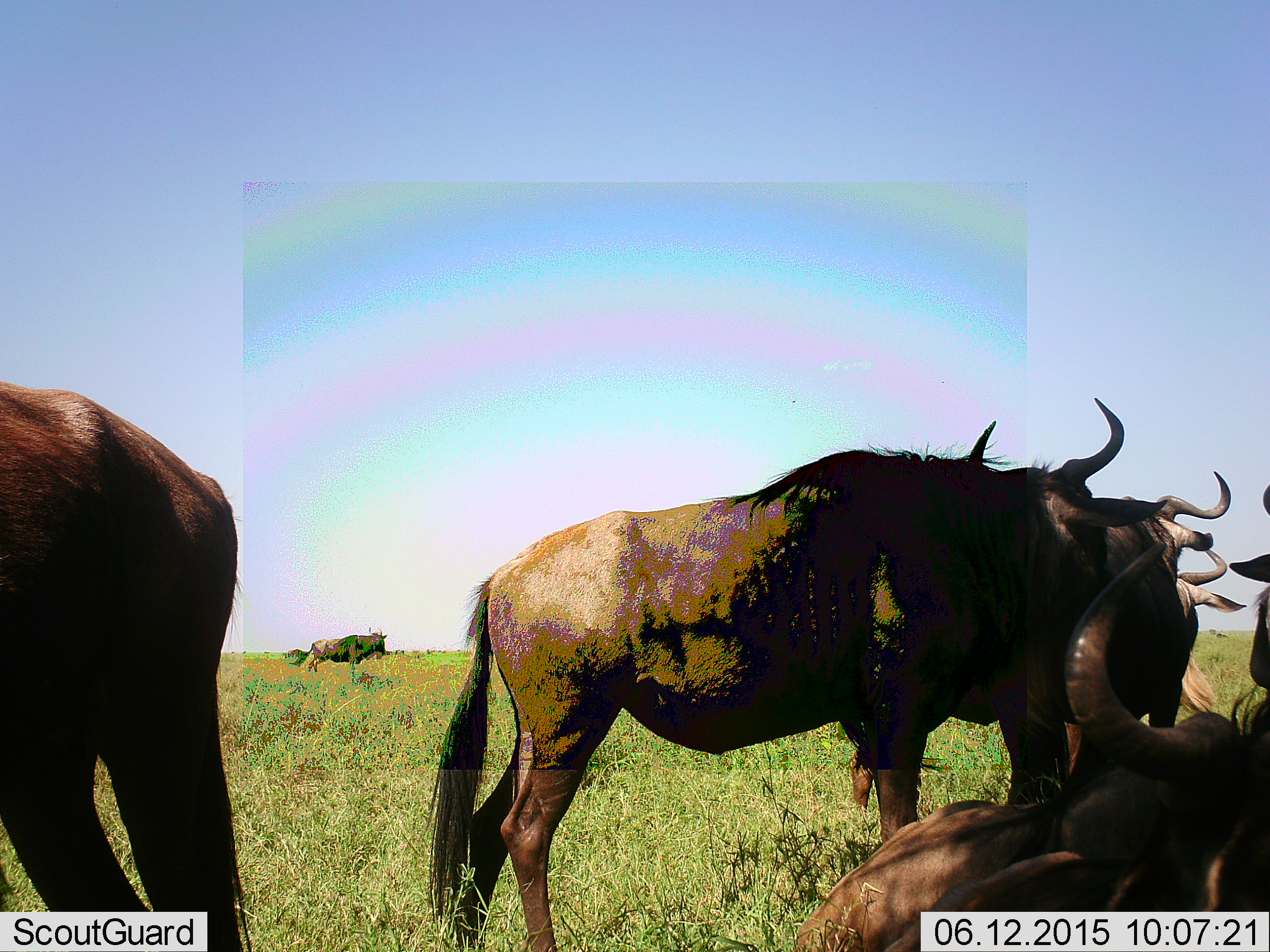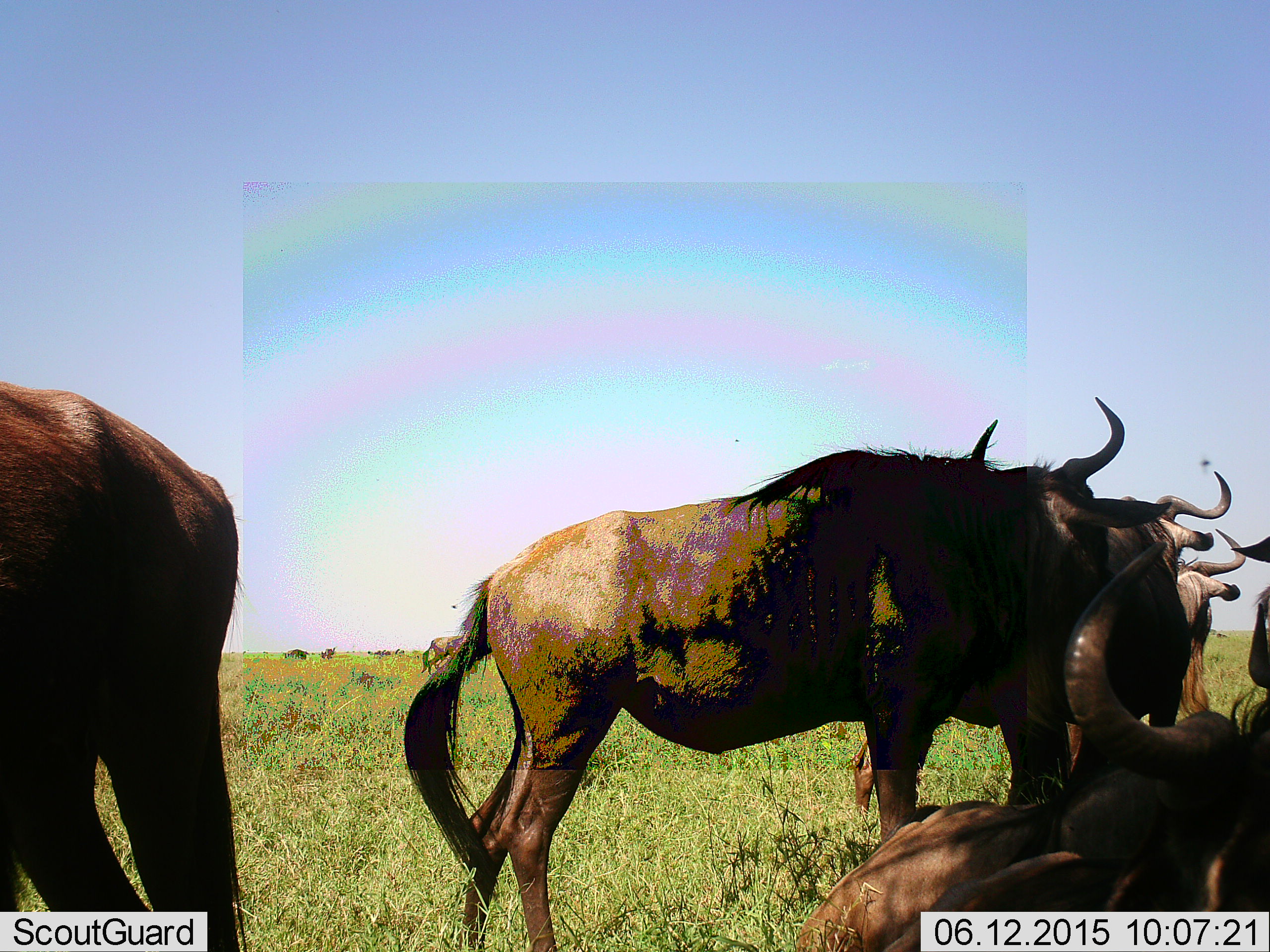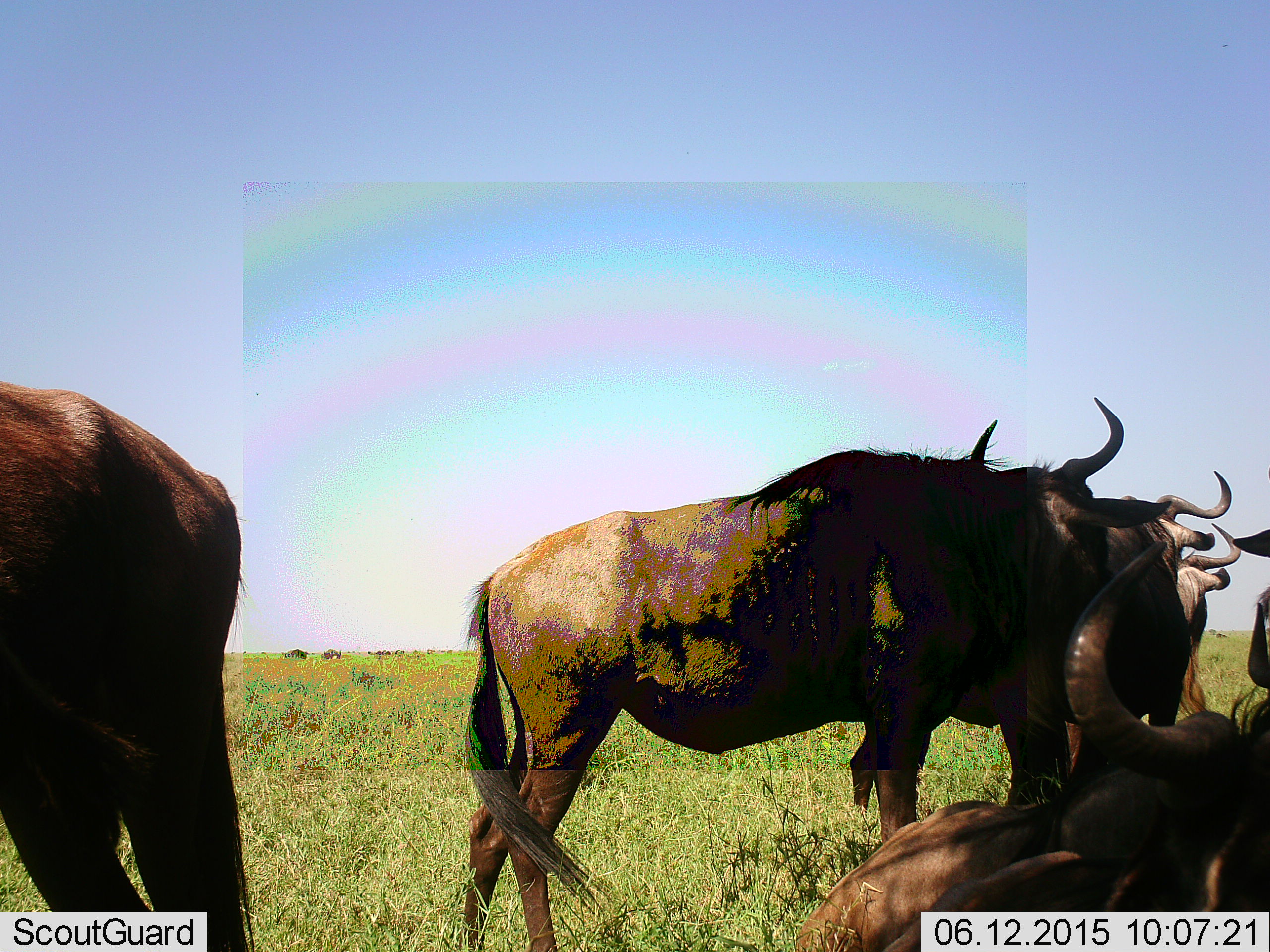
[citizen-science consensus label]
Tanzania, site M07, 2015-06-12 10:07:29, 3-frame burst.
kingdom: Animalia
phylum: Chordata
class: Mammalia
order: Artiodactyla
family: Bovidae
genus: Connochaetes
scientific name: Connochaetes taurinus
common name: blue wildebeest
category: wildebeest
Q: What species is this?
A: Wildebeest (blue wildebeest) (Connochaetes taurinus).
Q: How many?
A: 8.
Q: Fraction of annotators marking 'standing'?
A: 100%.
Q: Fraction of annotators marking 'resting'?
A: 100%.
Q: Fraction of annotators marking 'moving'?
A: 64%.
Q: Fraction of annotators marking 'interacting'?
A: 0%.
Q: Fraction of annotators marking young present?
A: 0%.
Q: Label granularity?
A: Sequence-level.